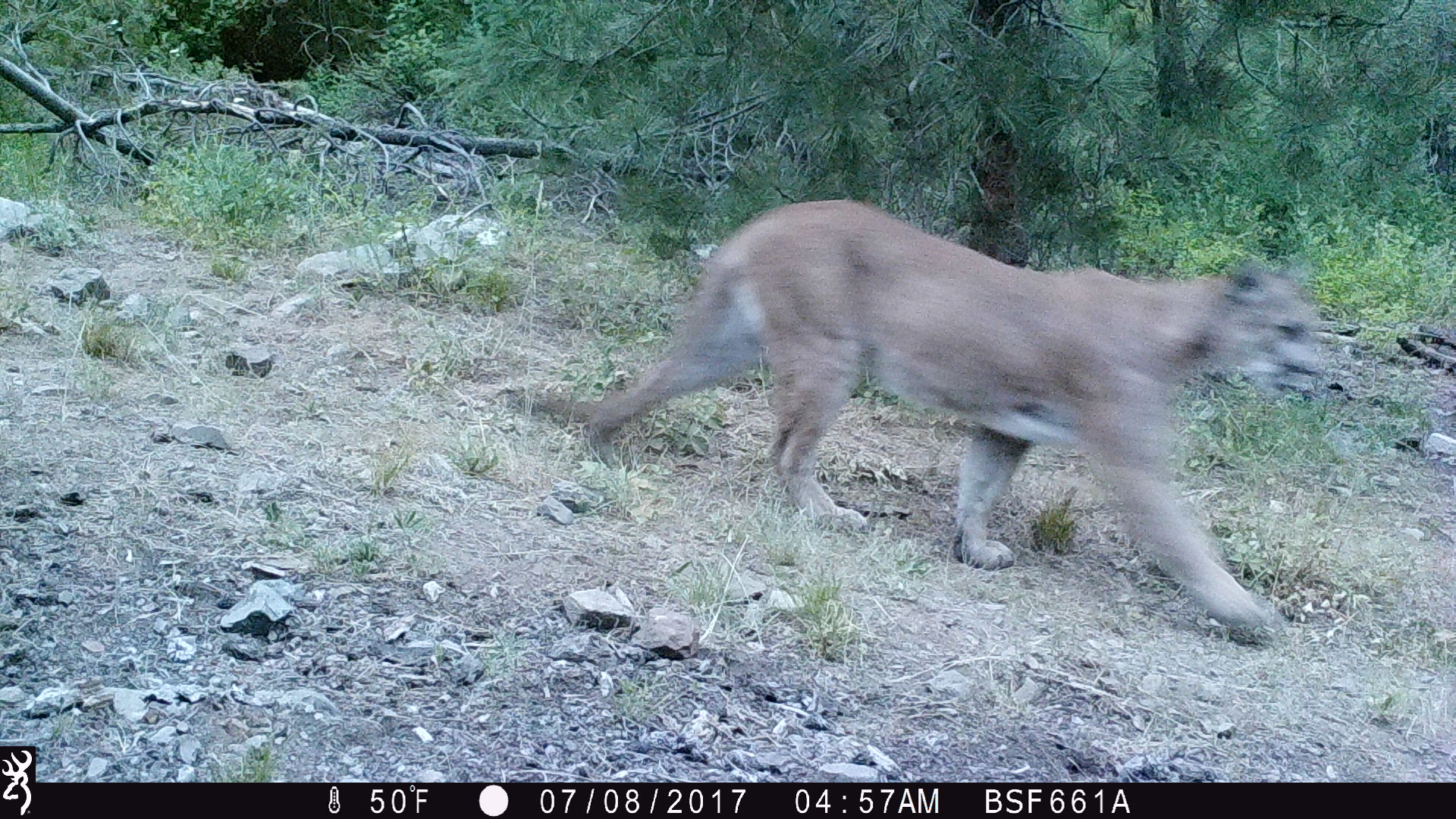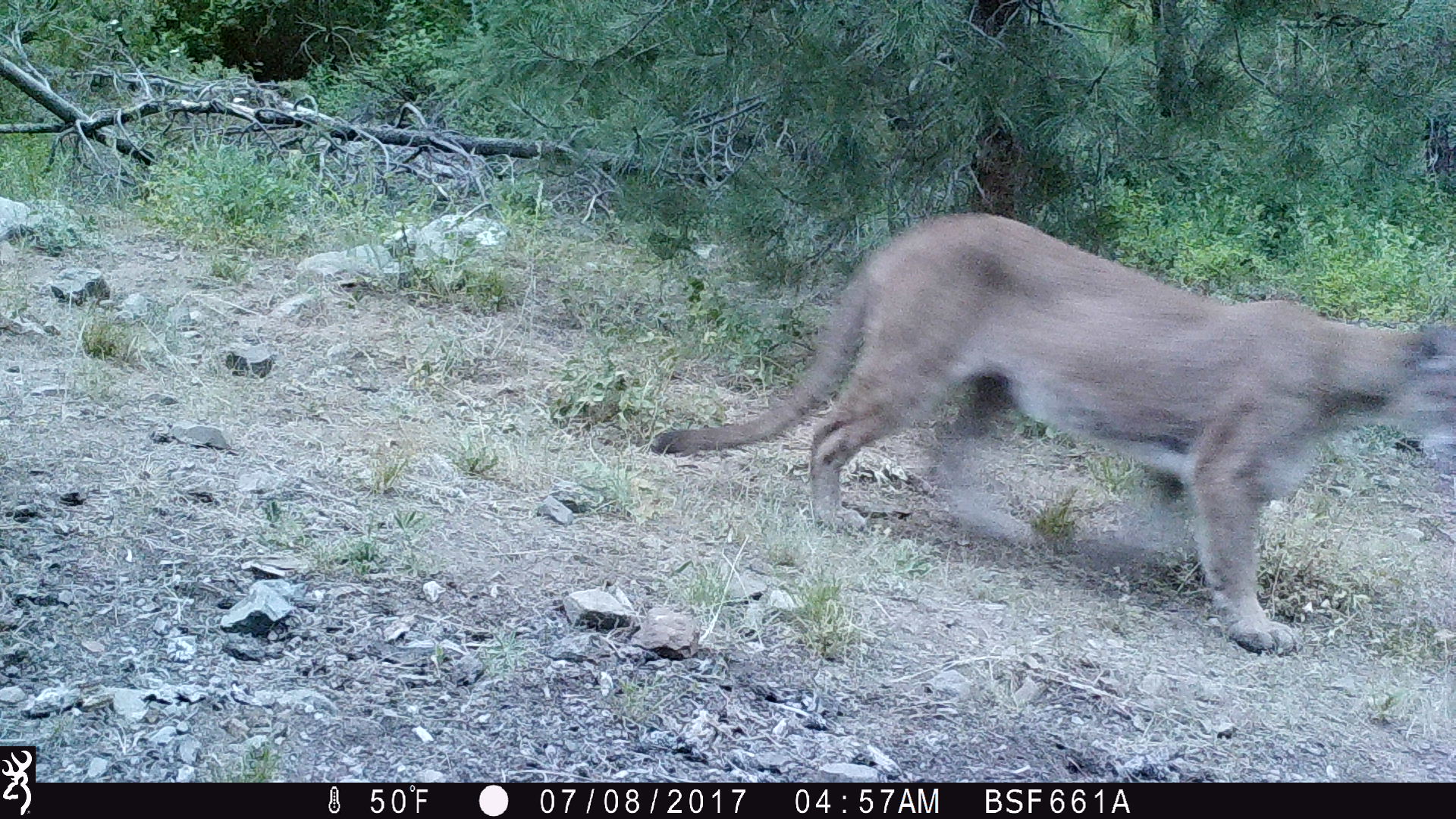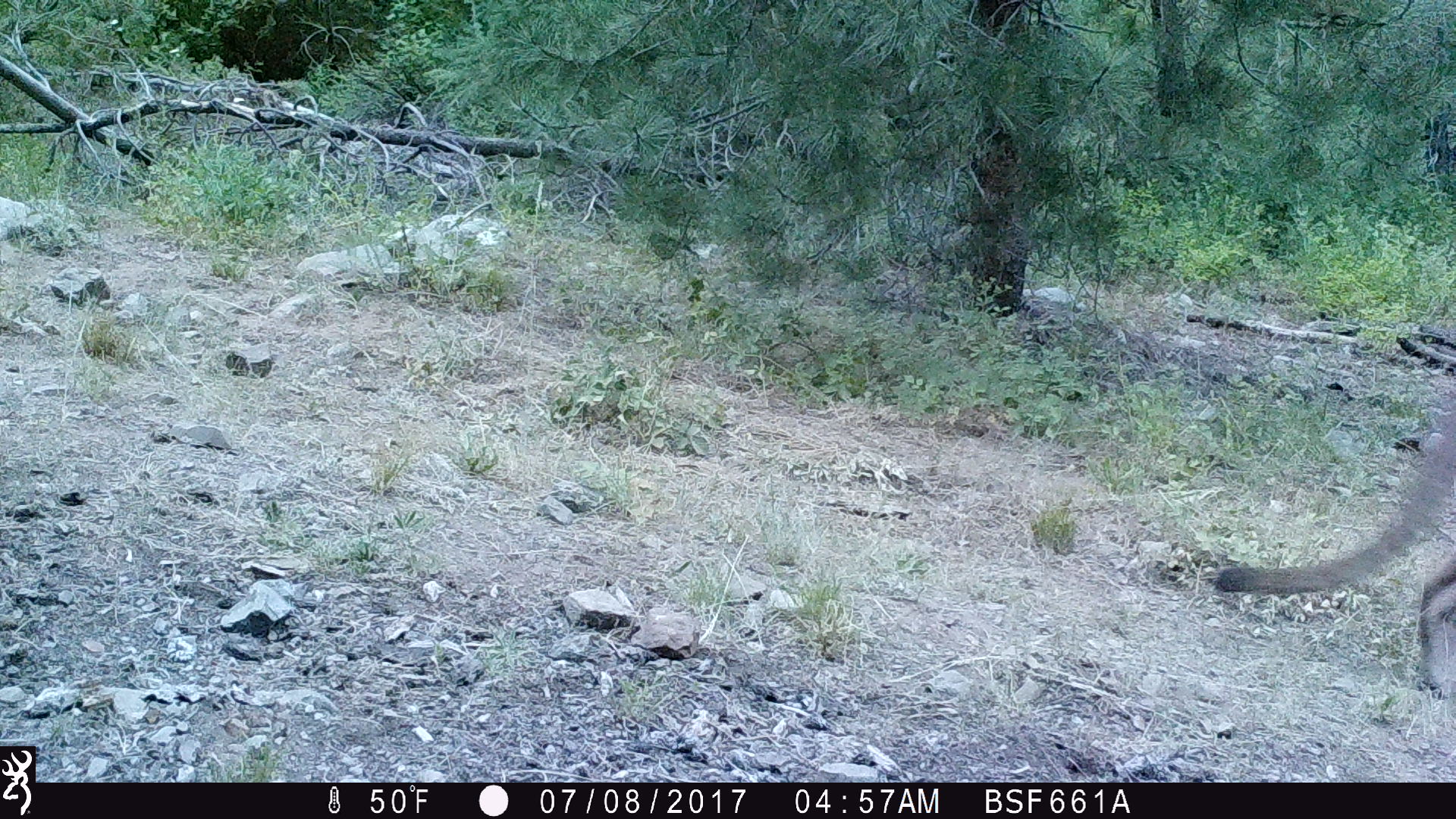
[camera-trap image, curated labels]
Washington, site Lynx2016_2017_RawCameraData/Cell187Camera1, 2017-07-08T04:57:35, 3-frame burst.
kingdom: Animalia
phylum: Chordata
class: Mammalia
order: Carnivora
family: Felidae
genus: Puma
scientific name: Puma concolor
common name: mountain lion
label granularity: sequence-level